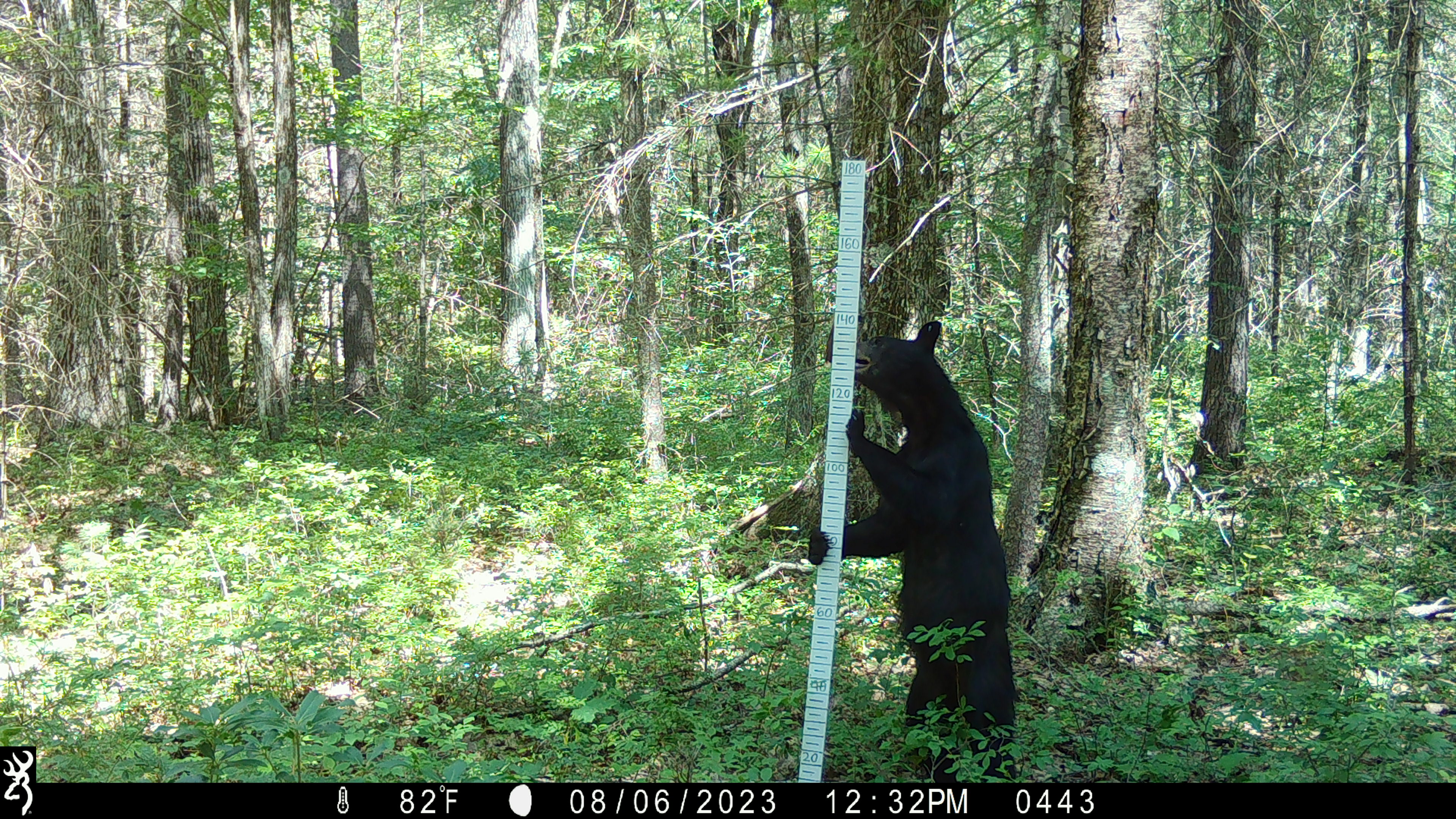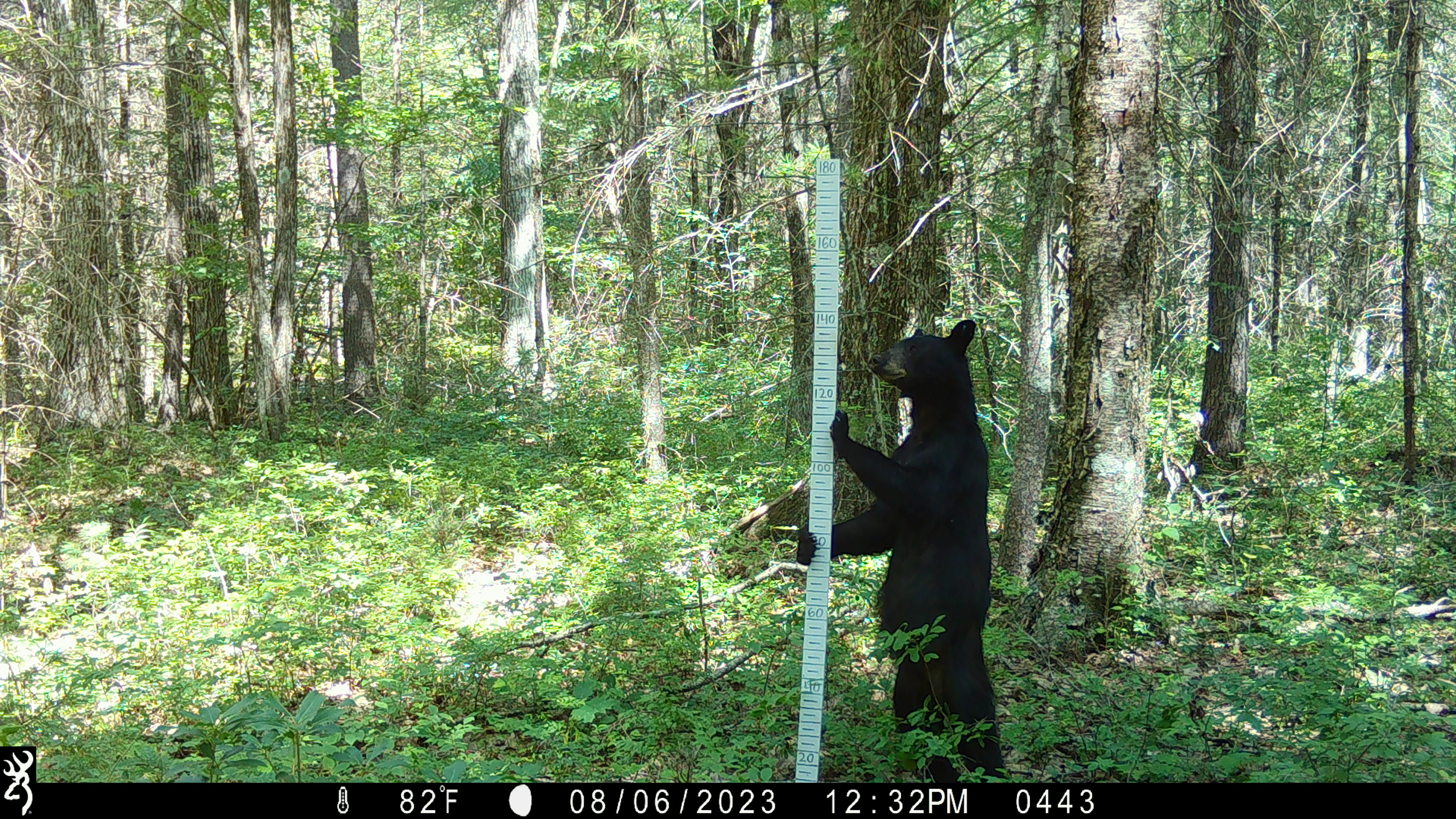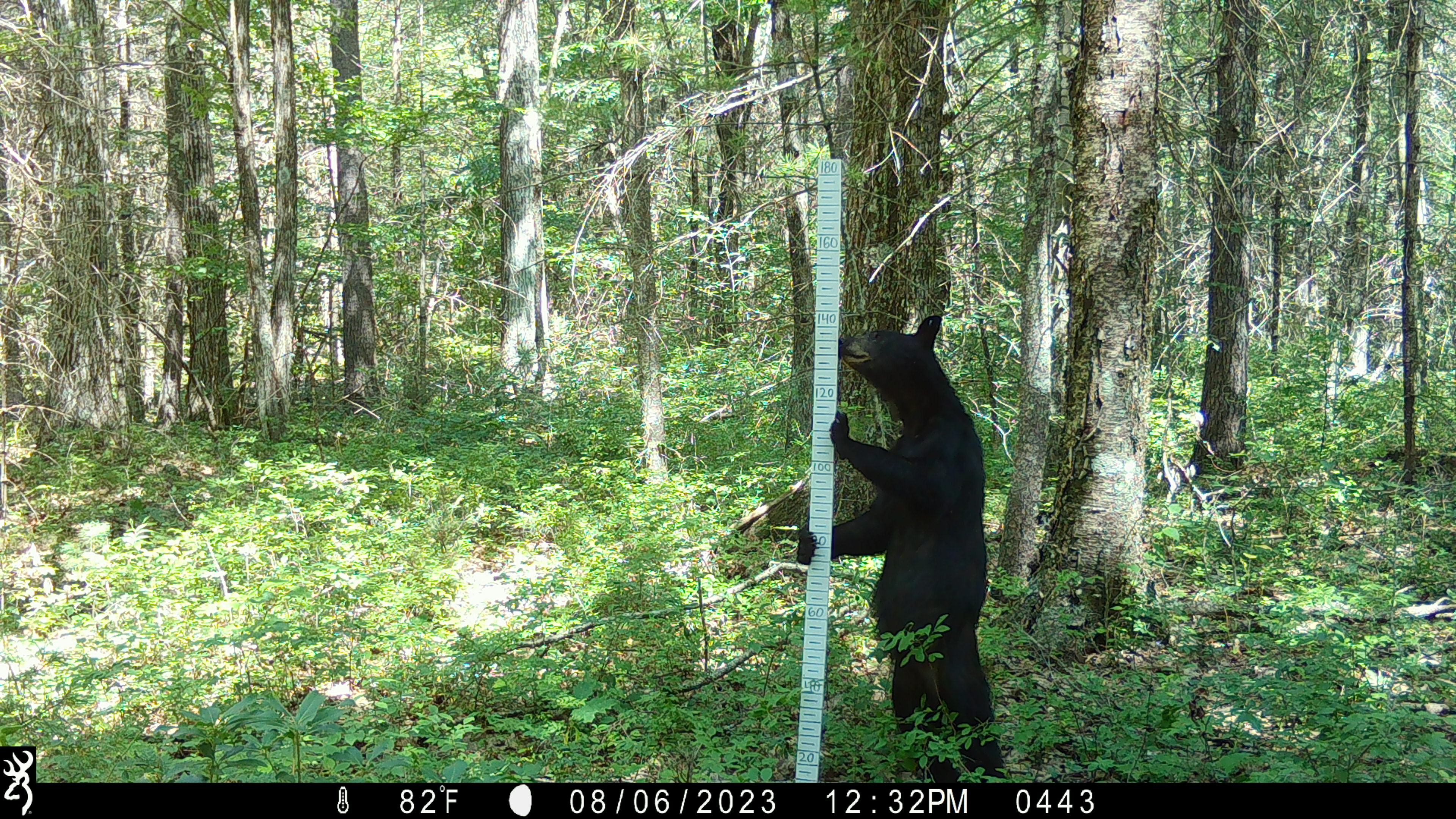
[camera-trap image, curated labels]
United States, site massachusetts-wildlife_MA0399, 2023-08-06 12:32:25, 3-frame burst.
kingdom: Animalia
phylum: Chordata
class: Mammalia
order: Carnivora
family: Ursidae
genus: Ursus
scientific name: Ursus americanus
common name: black bear